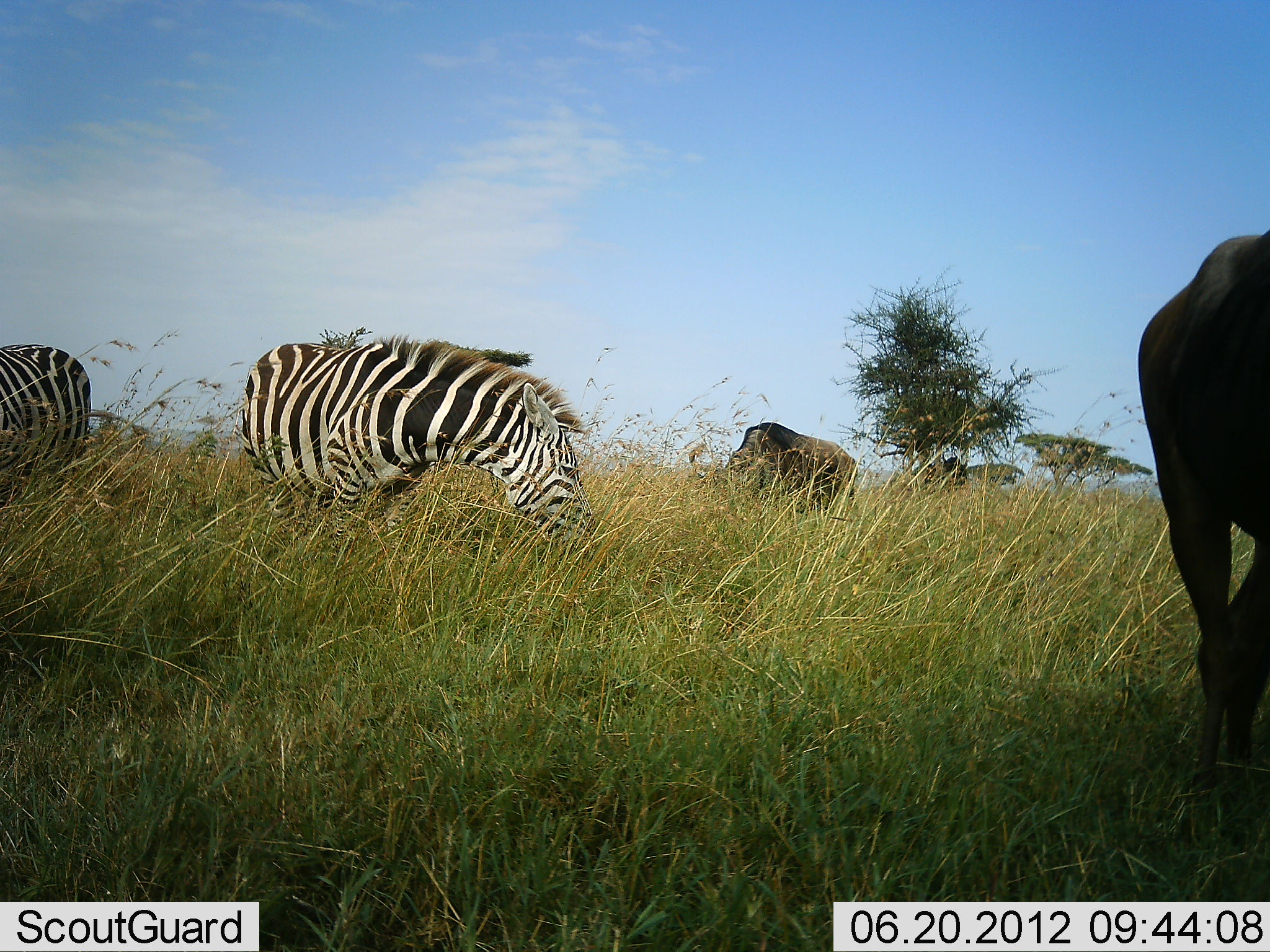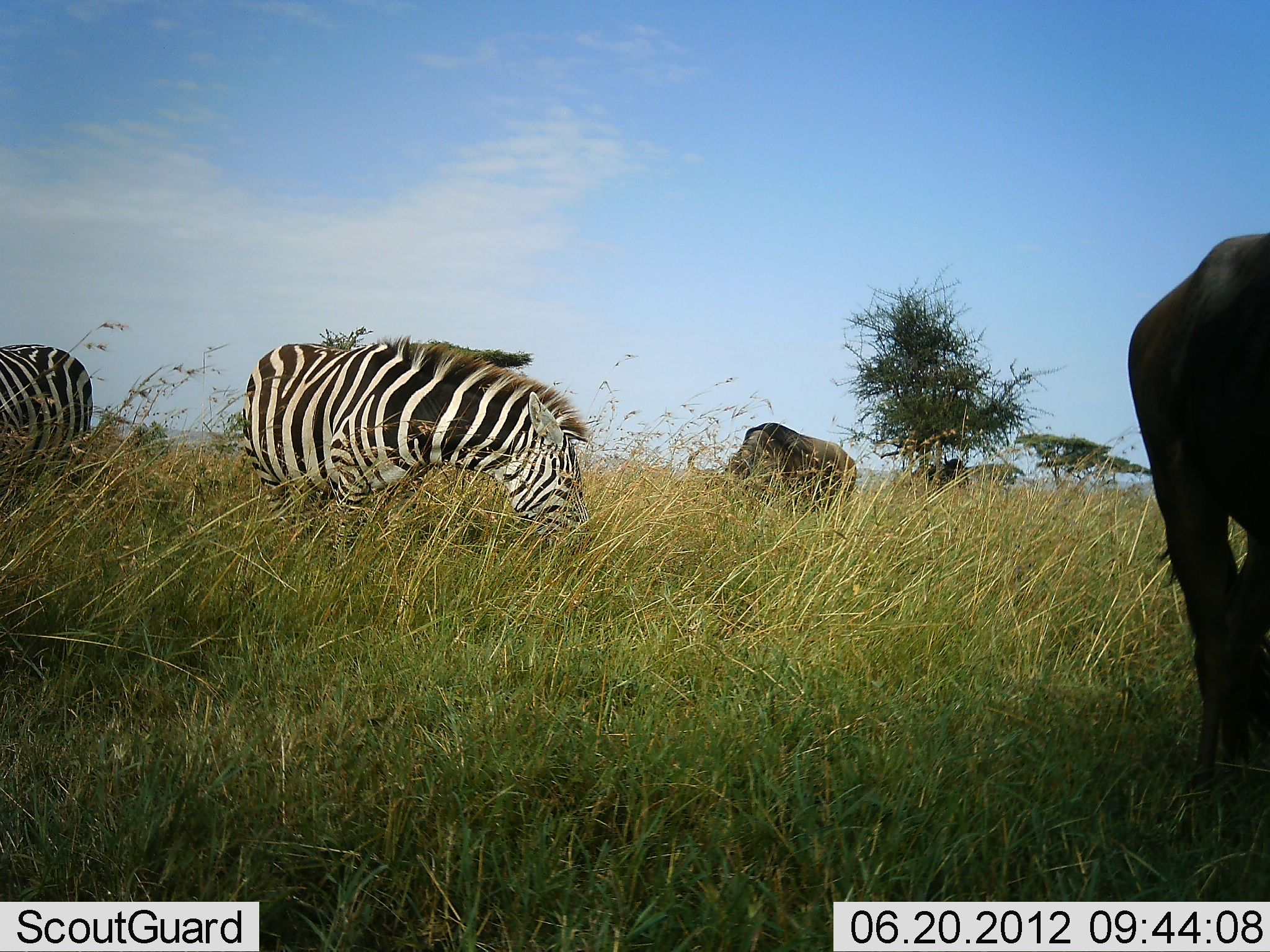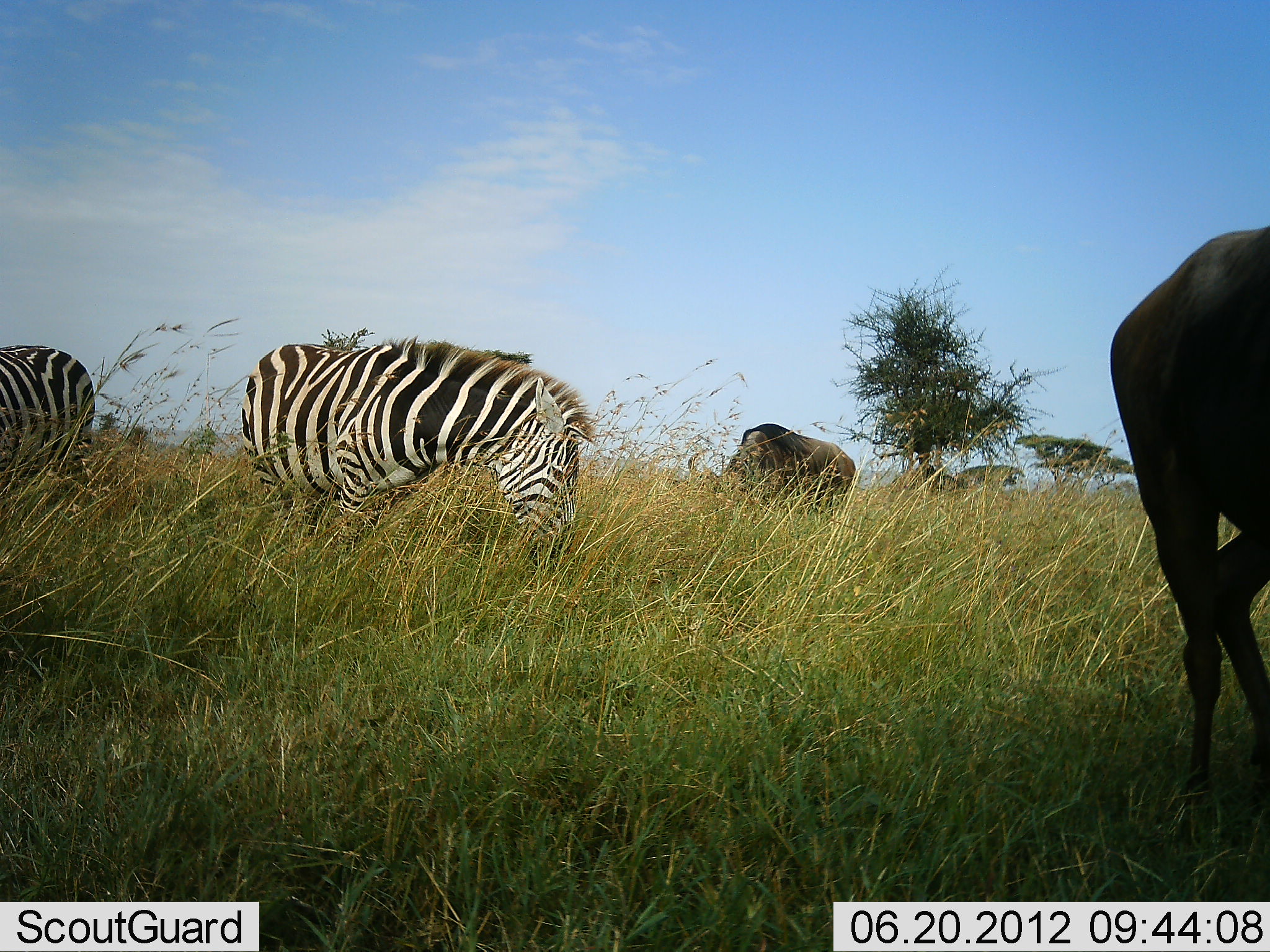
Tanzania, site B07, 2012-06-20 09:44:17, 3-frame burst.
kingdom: Animalia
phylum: Chordata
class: Mammalia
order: Artiodactyla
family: Bovidae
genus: Connochaetes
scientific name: Connochaetes taurinus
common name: blue wildebeest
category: wildebeest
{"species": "wildebeest (blue wildebeest) (Connochaetes taurinus)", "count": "3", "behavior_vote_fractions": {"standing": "20%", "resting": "0%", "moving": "0%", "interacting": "0%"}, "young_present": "0%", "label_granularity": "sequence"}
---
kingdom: Animalia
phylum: Chordata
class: Mammalia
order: Perissodactyla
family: Equidae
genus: Equus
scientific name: Equus quagga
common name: plains zebra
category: zebra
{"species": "zebra (plains zebra) (Equus quagga)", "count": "2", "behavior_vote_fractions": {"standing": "20%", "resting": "0%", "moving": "0%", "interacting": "0%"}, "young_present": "0%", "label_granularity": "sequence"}